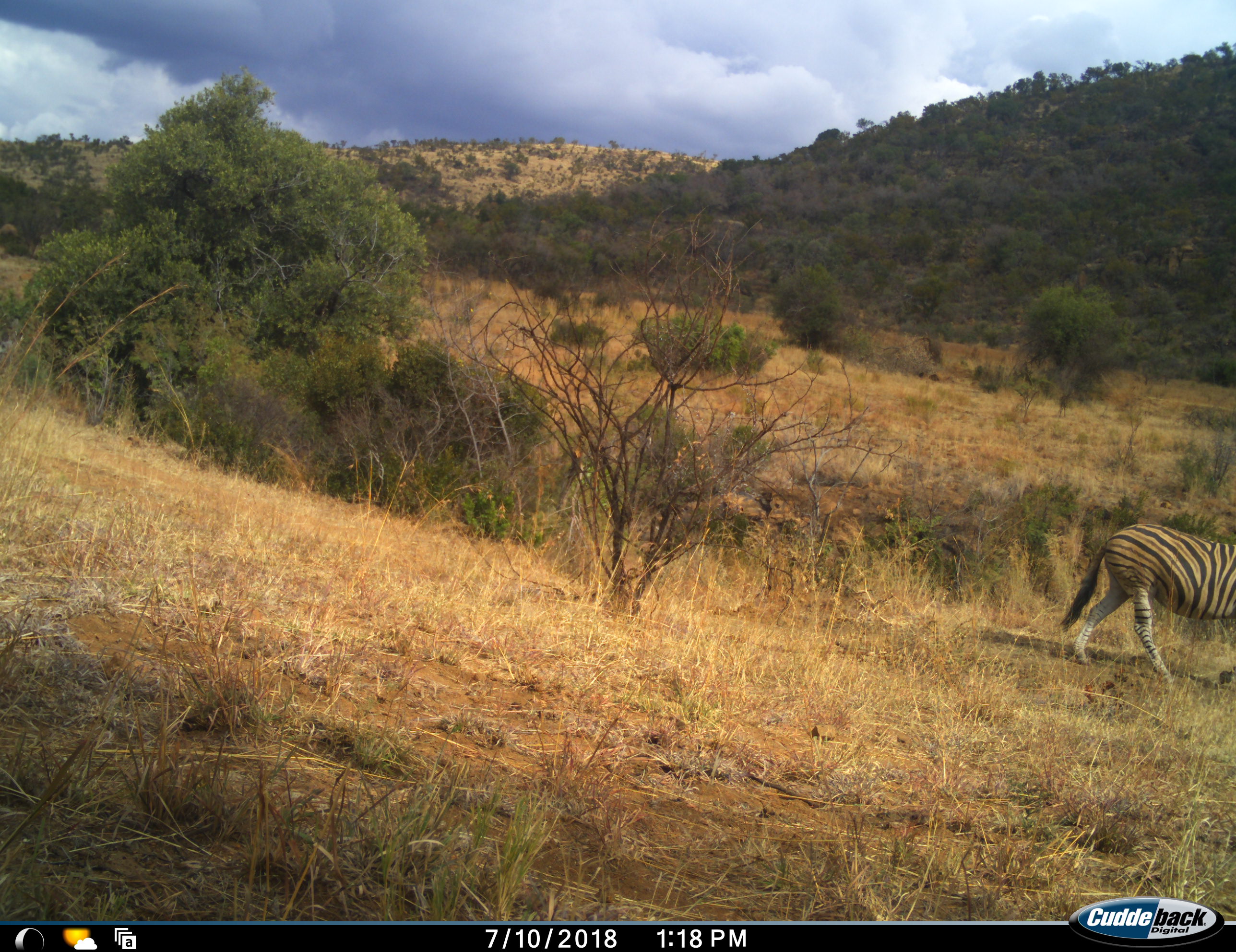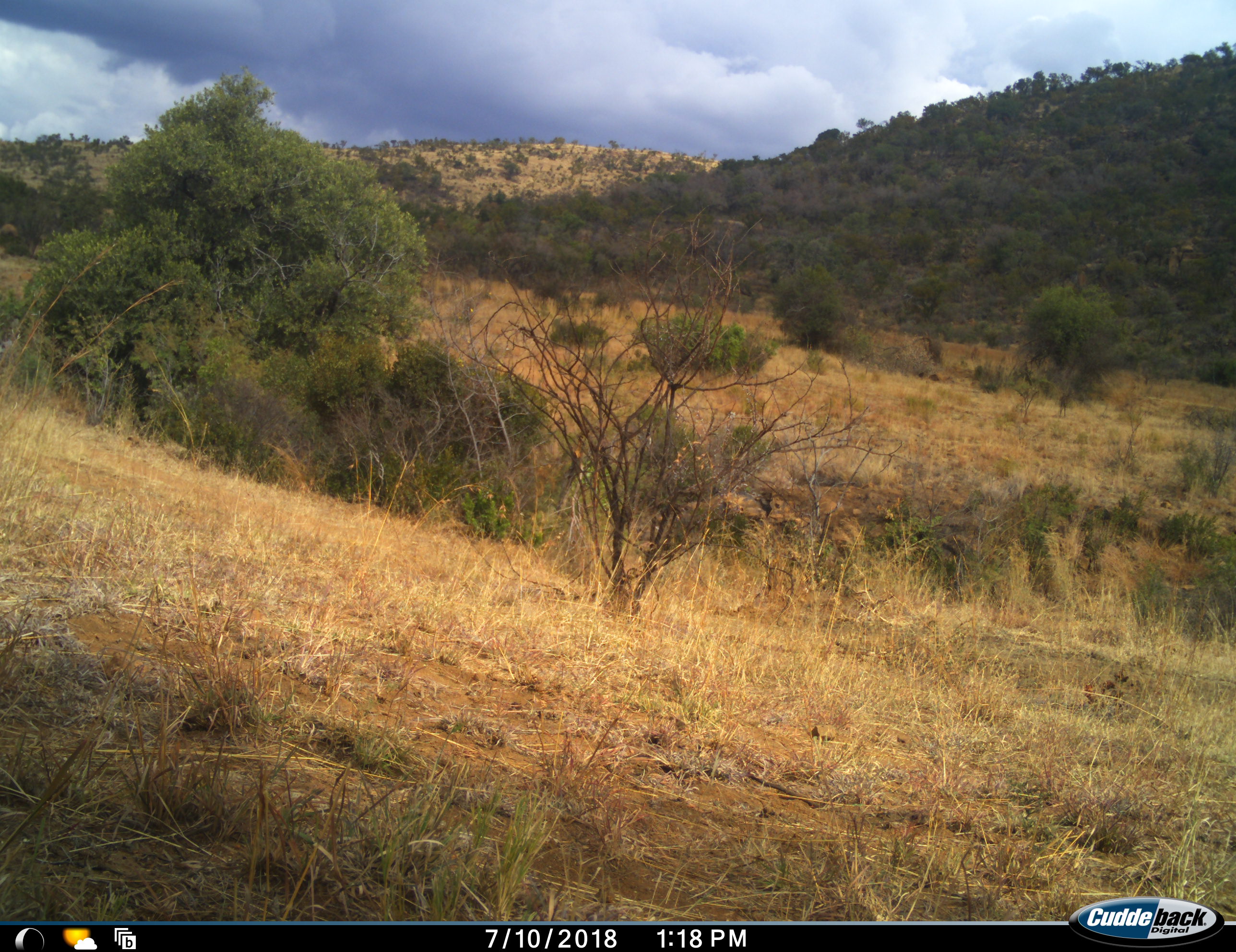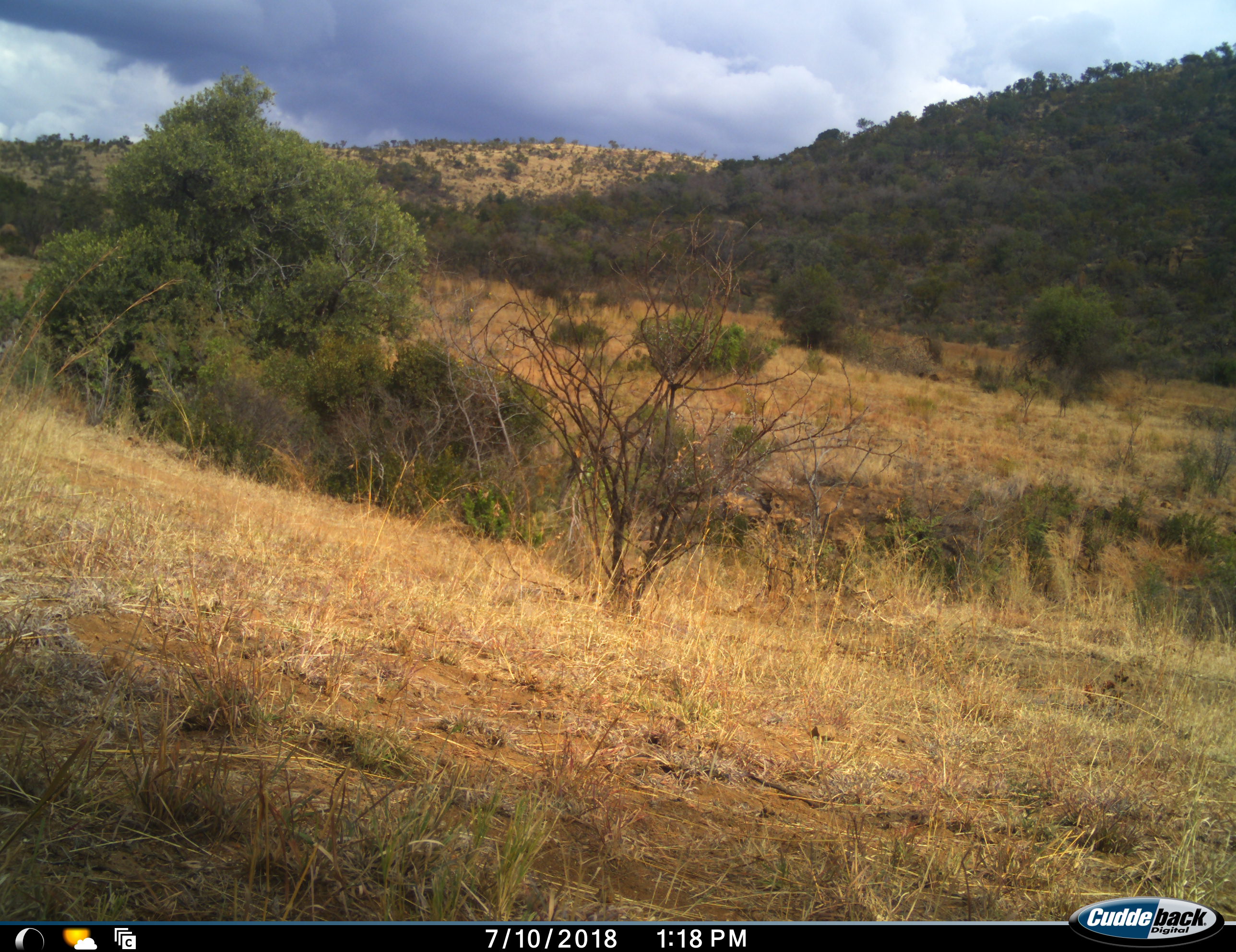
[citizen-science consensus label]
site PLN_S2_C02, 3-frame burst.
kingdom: Animalia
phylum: Chordata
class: Mammalia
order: Perissodactyla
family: Equidae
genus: Equus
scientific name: Equus quagga burchellii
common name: burchell's zebra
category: zebraburchells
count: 1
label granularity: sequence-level